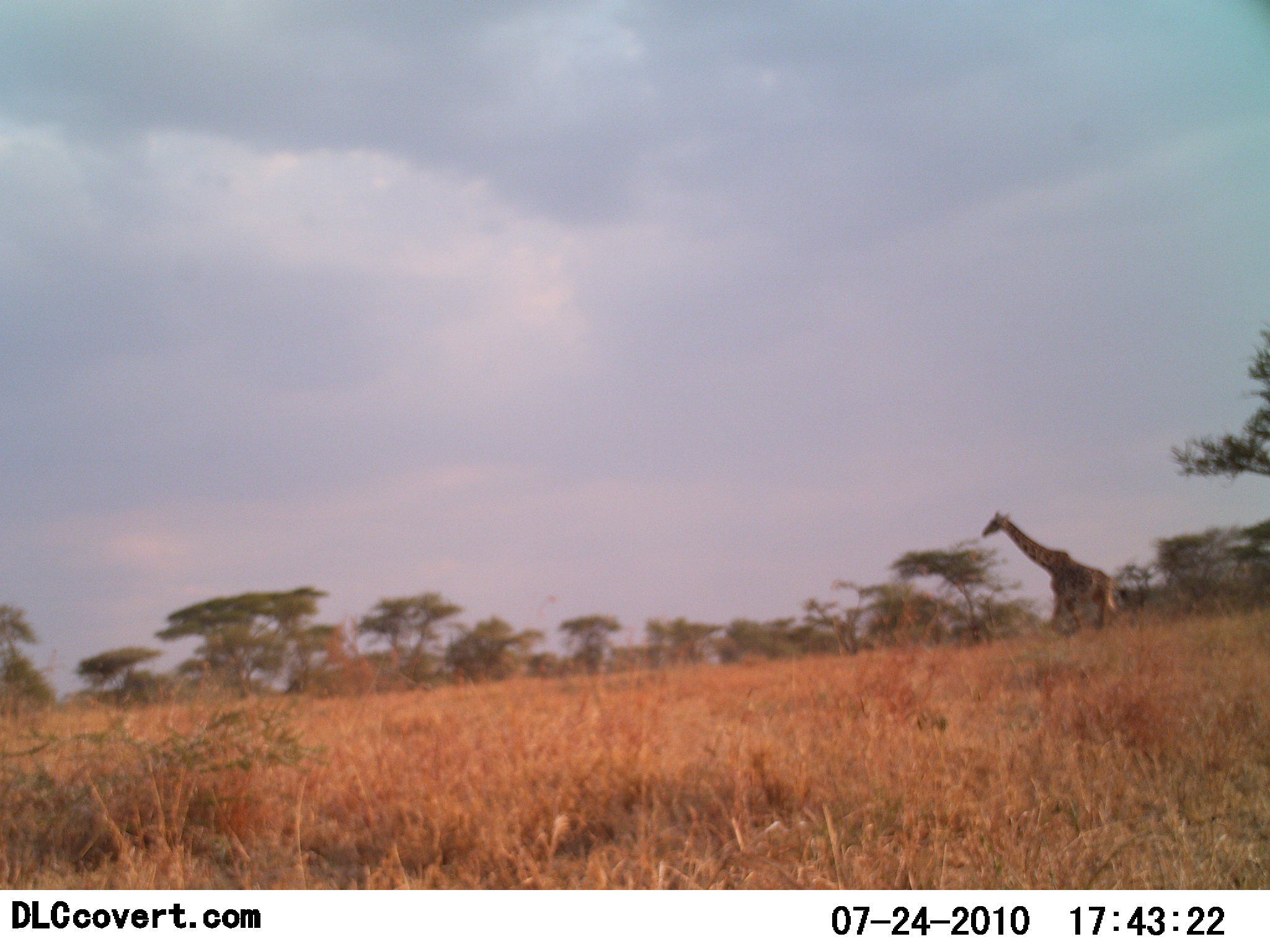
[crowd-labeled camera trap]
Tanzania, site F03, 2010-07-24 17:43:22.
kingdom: Animalia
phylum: Chordata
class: Mammalia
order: Artiodactyla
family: Giraffidae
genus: Giraffa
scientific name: Giraffa camelopardalis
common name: giraffe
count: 1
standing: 36%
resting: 0%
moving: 64%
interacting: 0%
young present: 0%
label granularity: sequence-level